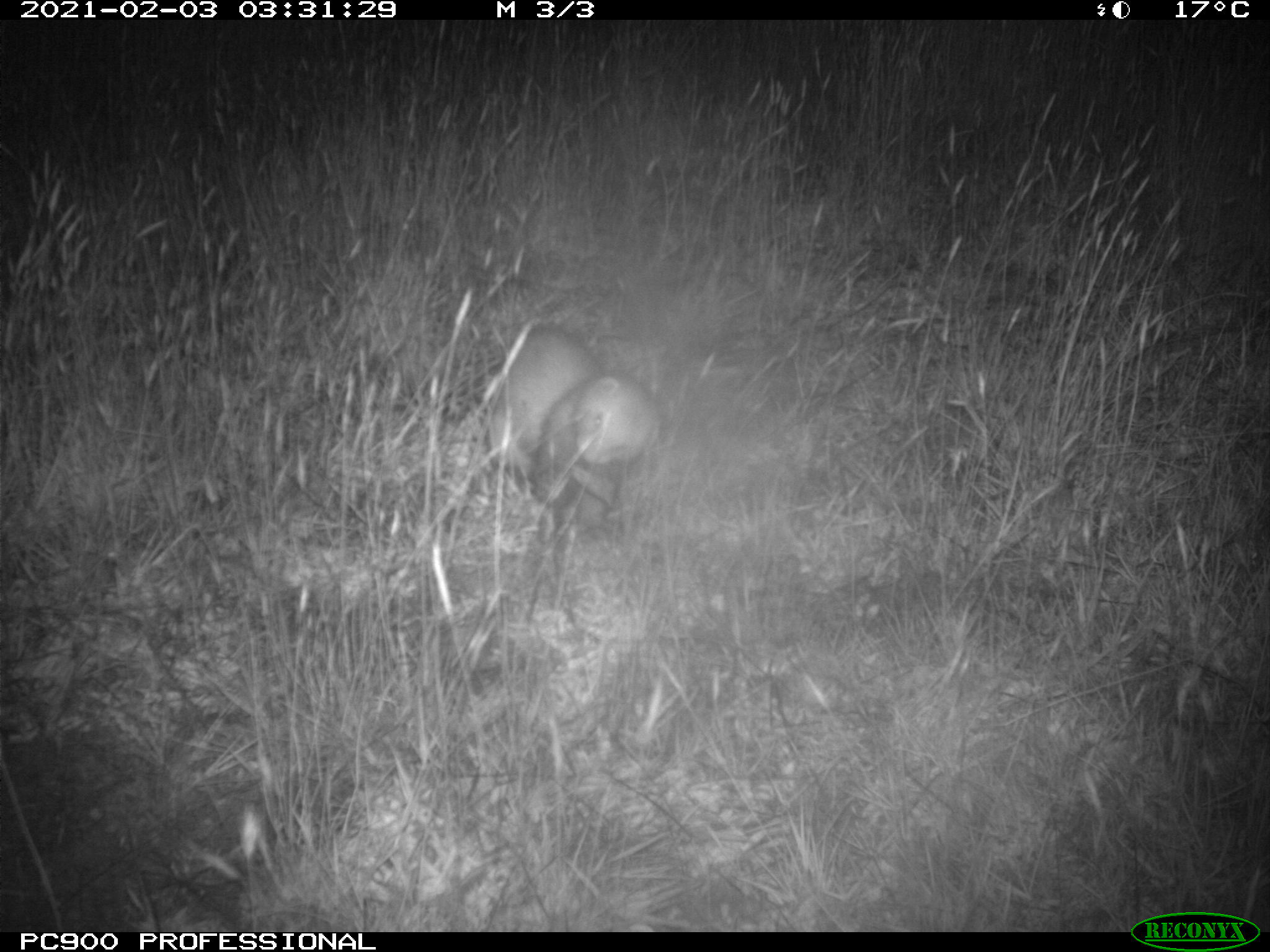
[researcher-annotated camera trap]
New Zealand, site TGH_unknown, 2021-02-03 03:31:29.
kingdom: Animalia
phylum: Chordata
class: Mammalia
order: Carnivora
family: Mustelidae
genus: Mustela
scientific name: Mustela furo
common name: ferret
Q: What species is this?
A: Ferret (Mustela furo).